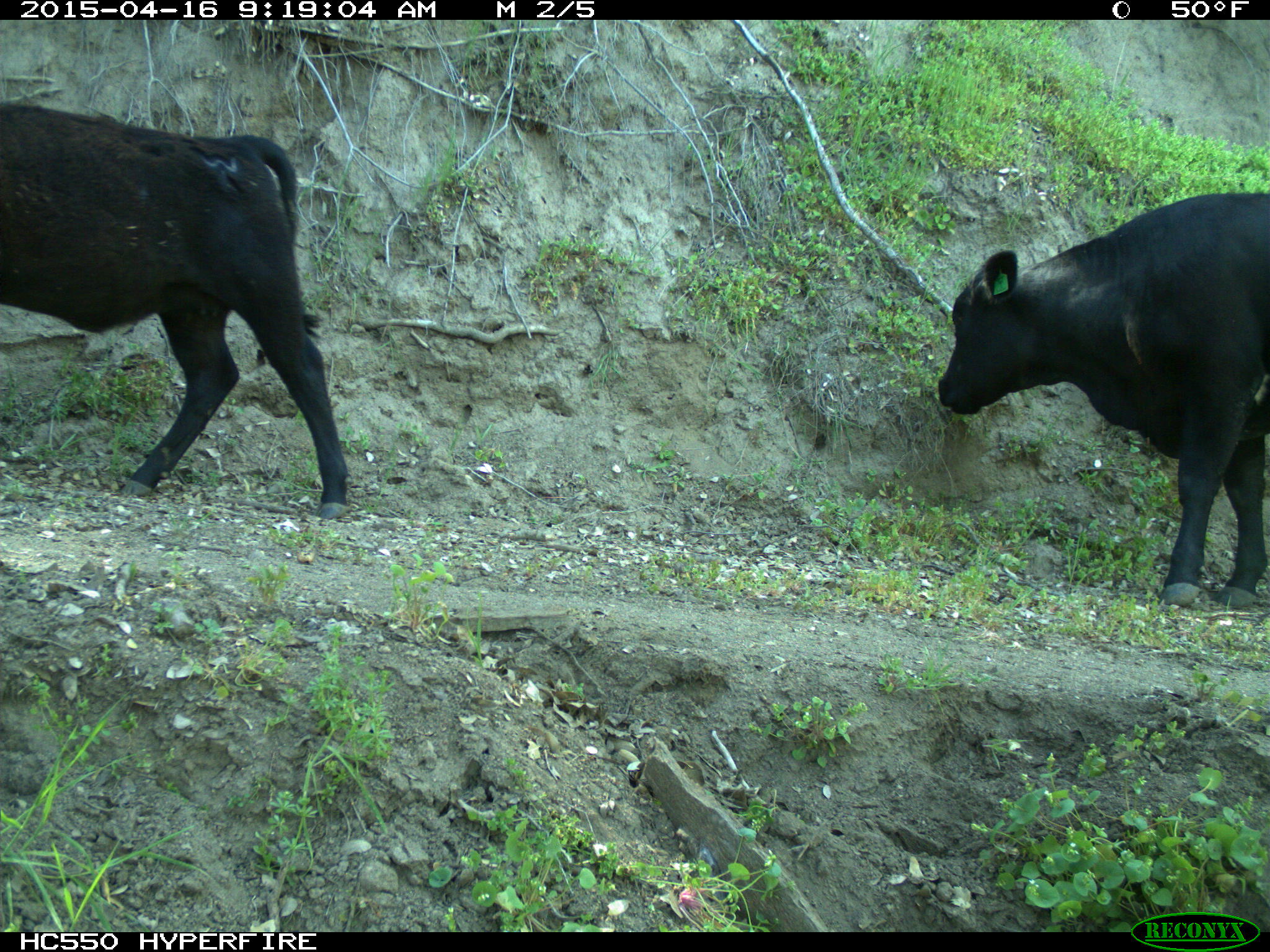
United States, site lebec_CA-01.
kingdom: Animalia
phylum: Chordata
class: Mammalia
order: Artiodactyla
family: Bovidae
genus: Bos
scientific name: Bos taurus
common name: domestic cow